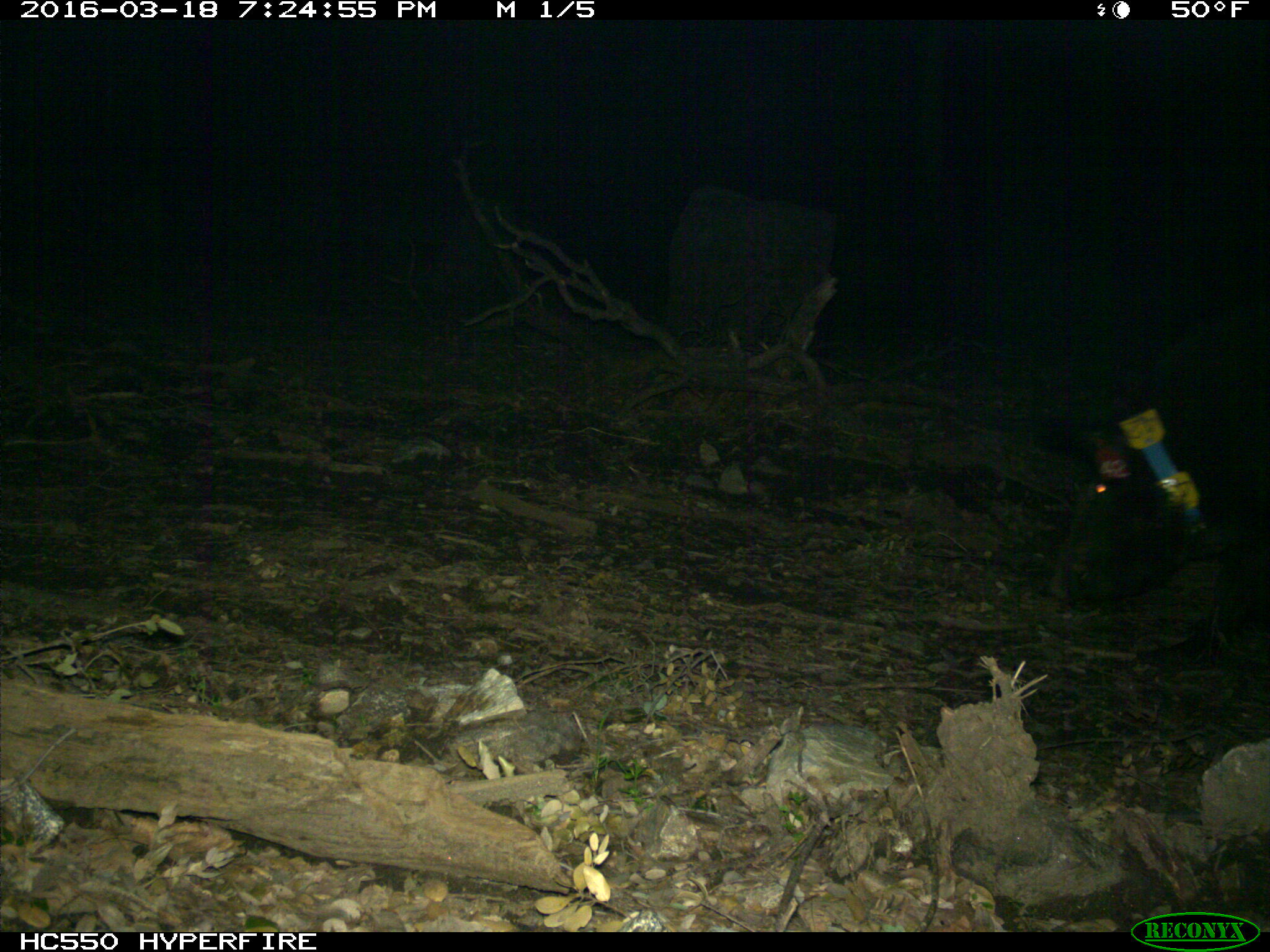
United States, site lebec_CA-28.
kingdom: Animalia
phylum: Chordata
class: Mammalia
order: Artiodactyla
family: Suidae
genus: Sus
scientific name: Sus scrofa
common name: wild boar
Sus scrofa (wild boar).